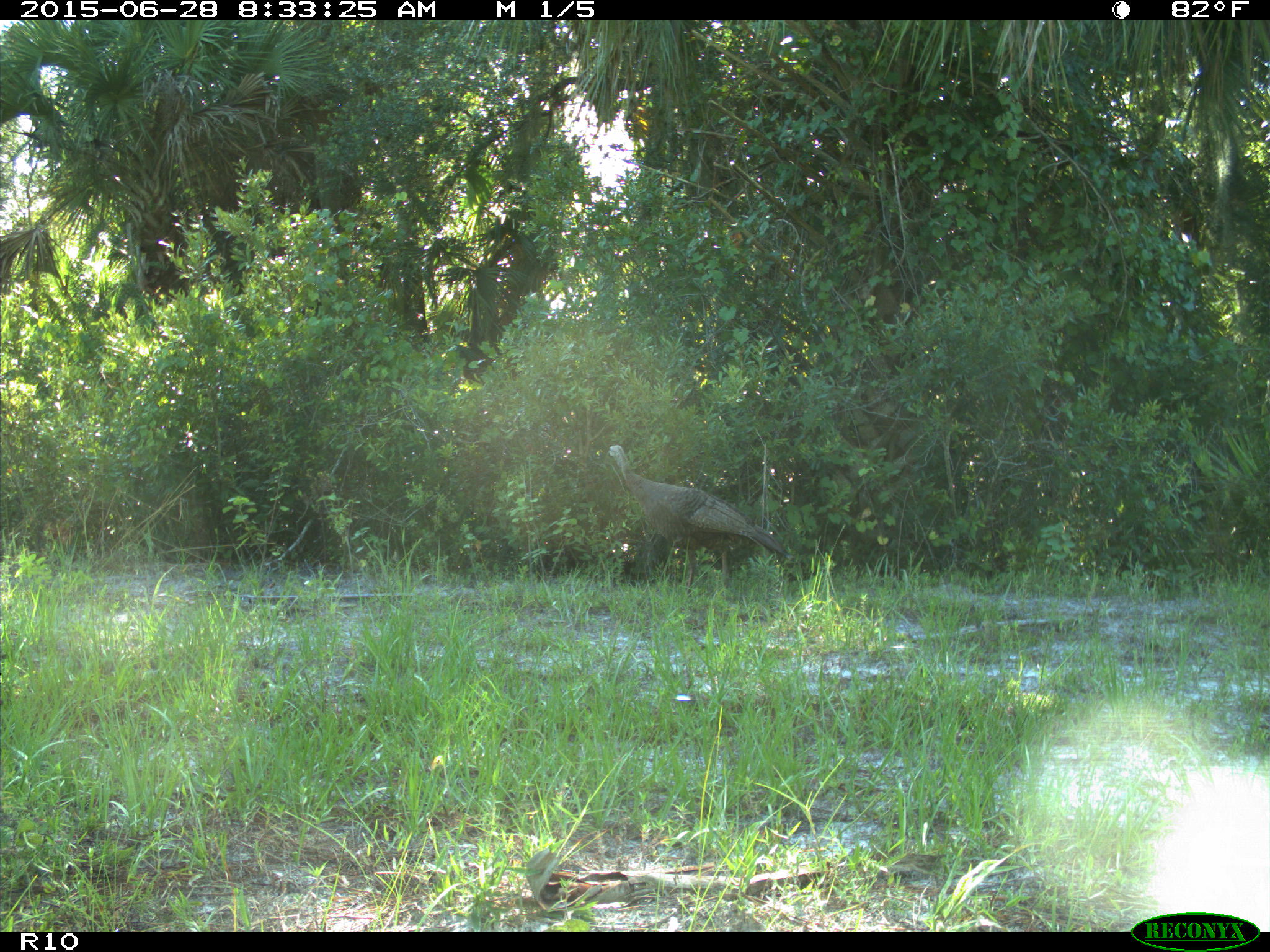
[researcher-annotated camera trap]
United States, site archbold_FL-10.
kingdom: Animalia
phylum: Chordata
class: Aves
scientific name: Aves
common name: birds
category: unidentified bird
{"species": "unidentified bird (birds) (Aves)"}